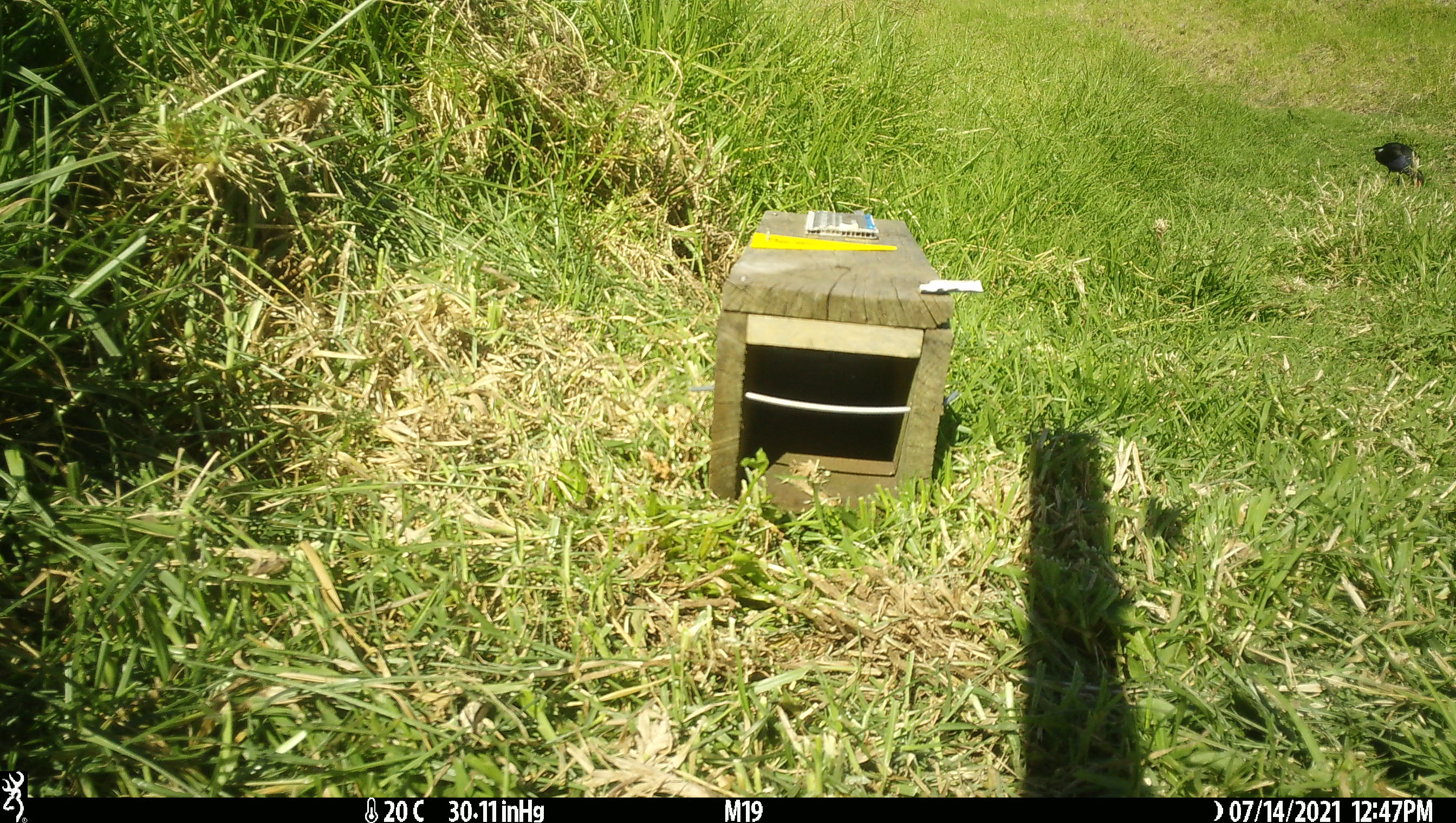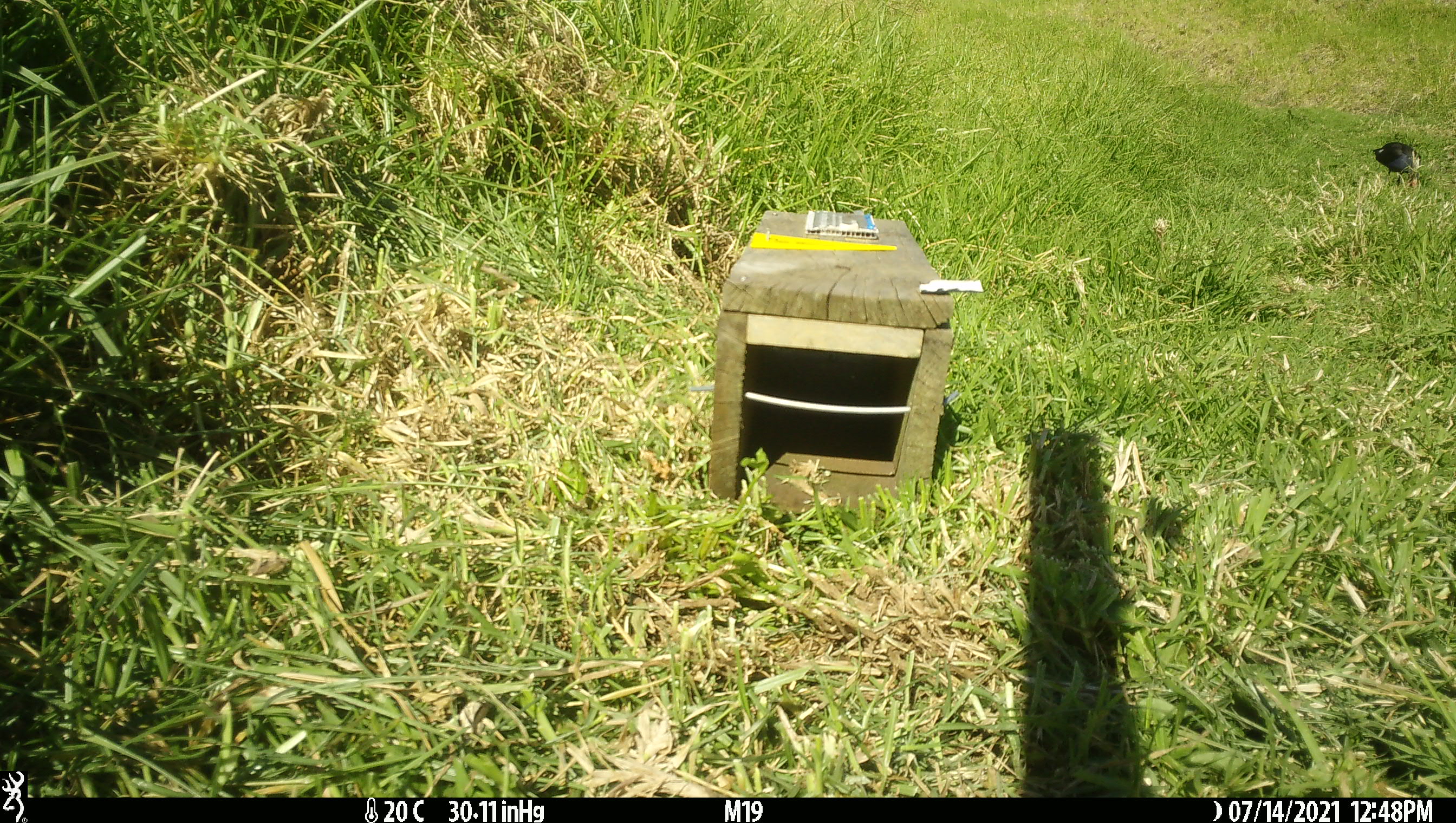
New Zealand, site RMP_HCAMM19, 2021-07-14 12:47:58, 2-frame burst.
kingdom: Animalia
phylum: Chordata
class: Aves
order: Gruiformes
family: Rallidae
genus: Porphyrio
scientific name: Porphyrio melanotus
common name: australasian swamphen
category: pukeko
Pukeko (australasian swamphen) (Porphyrio melanotus).